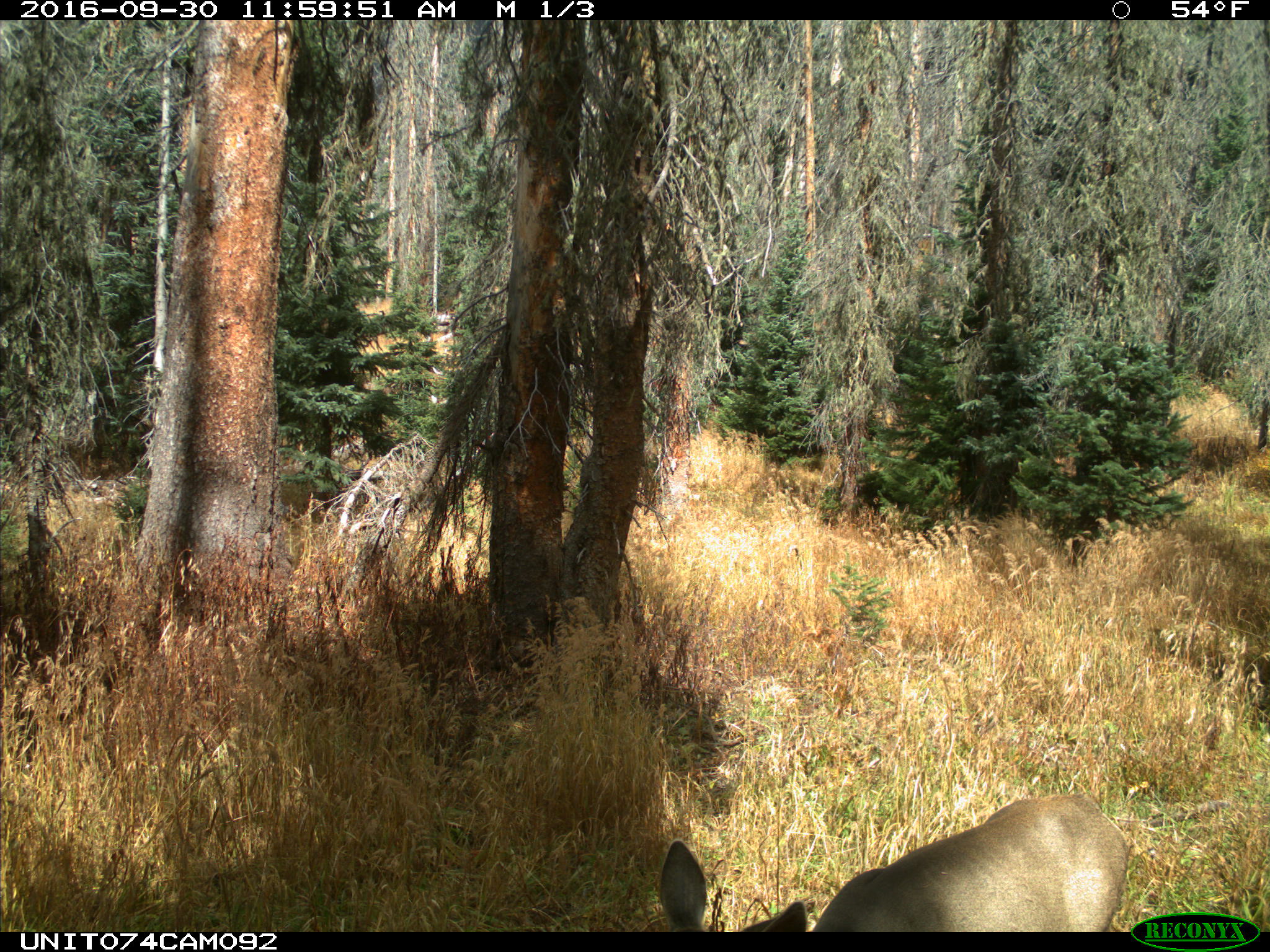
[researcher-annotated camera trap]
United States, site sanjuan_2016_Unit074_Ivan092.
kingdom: Animalia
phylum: Chordata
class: Mammalia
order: Artiodactyla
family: Cervidae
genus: Odocoileus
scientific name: Odocoileus hemionus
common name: mule deer